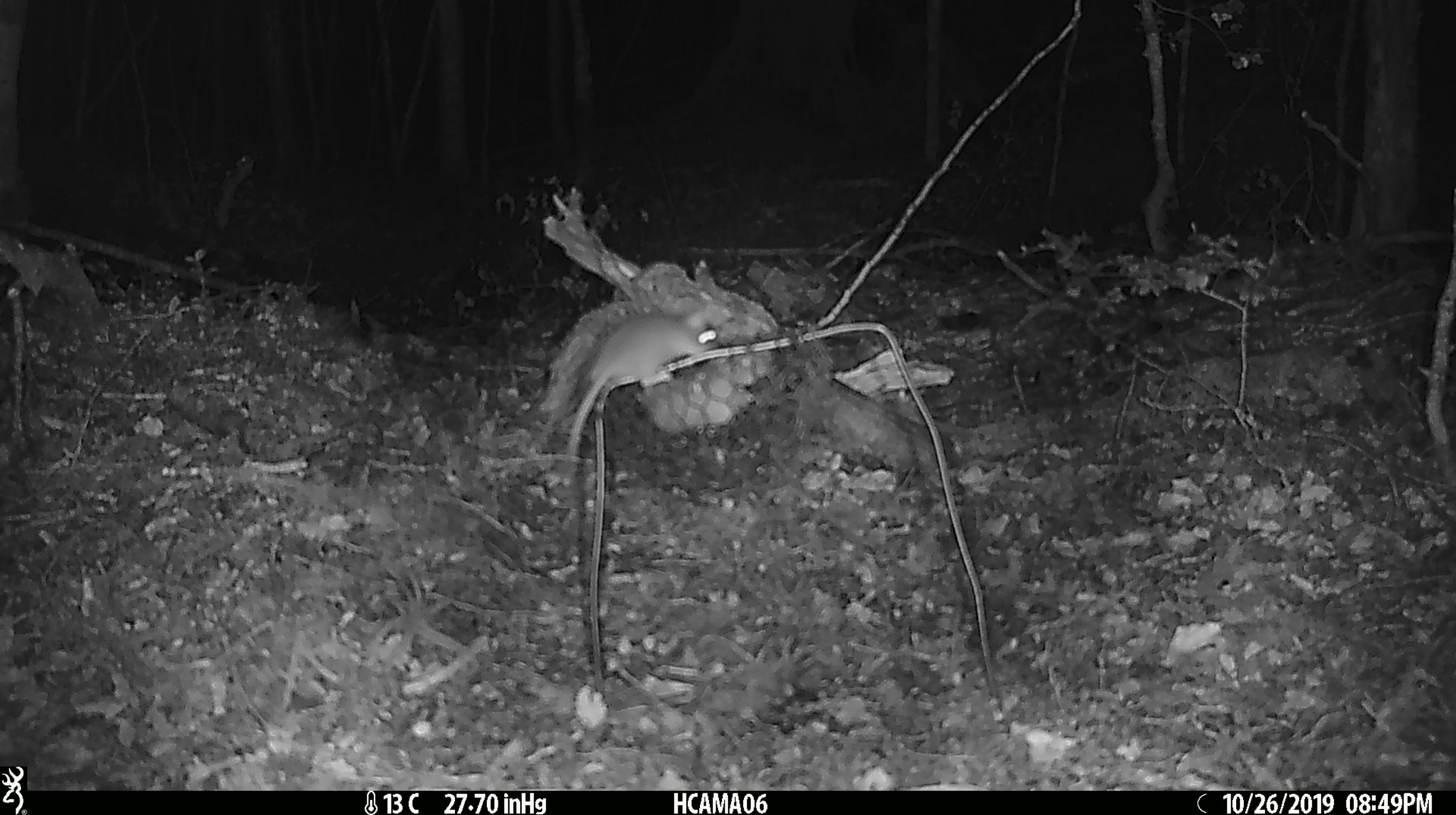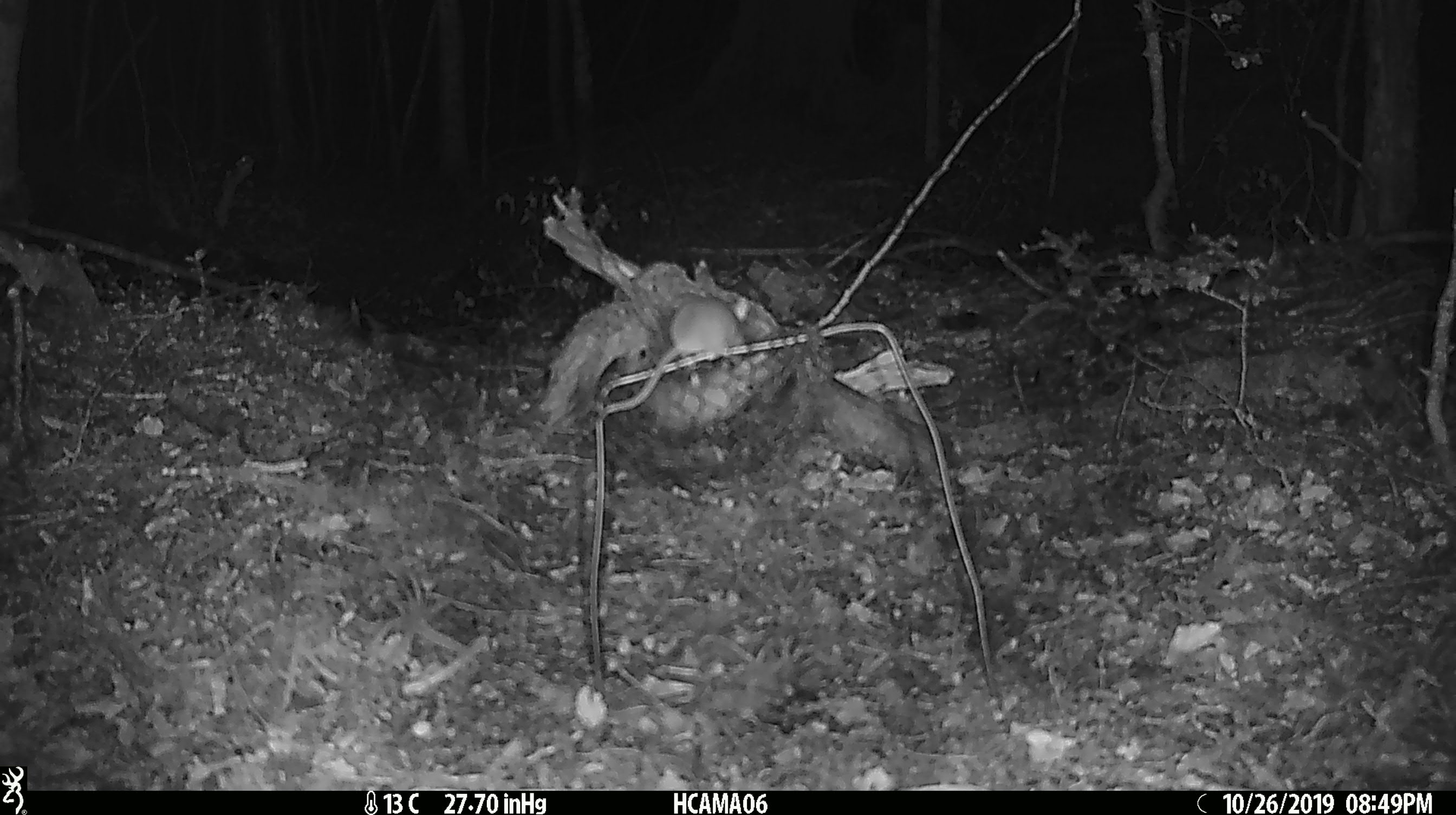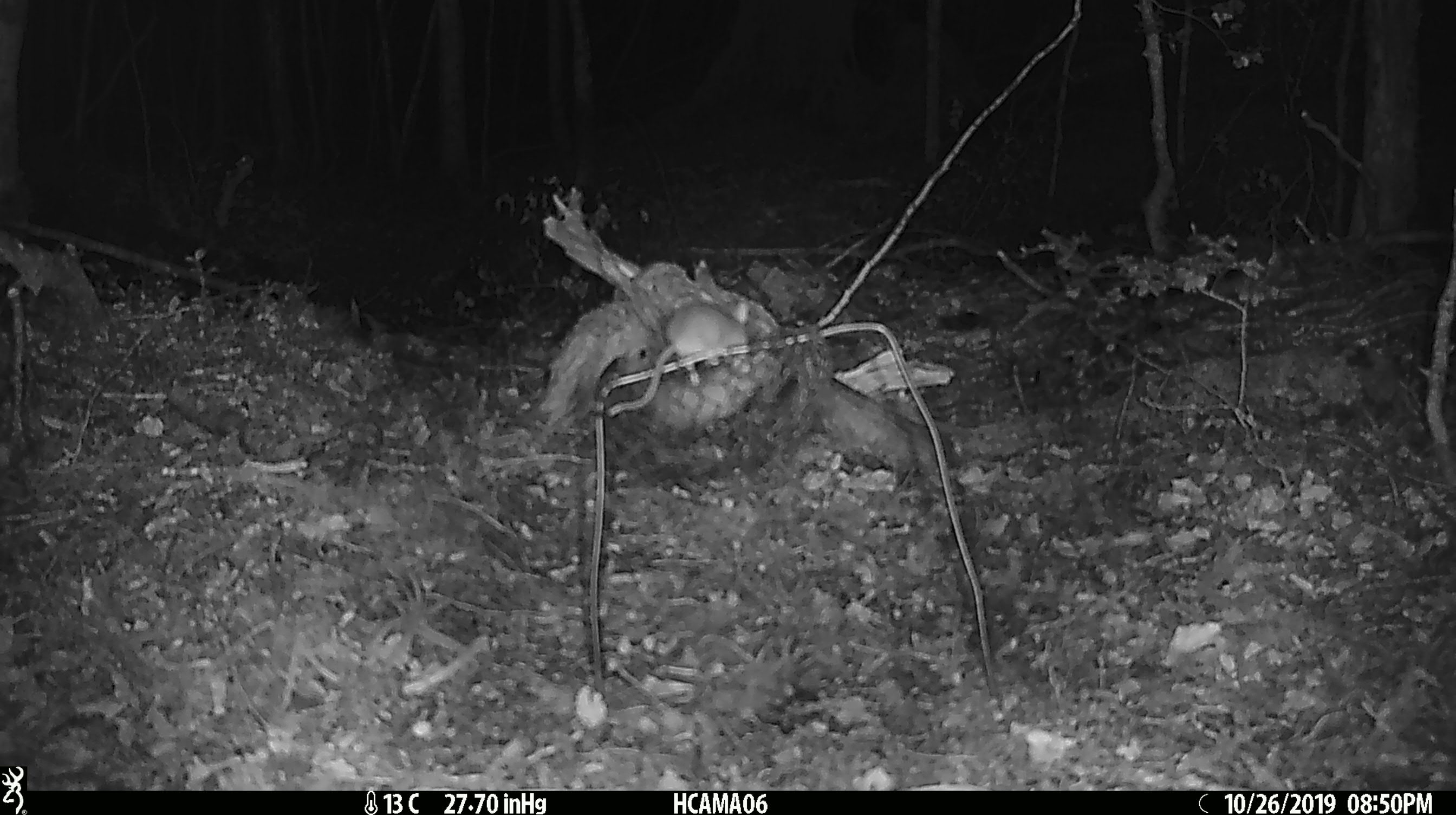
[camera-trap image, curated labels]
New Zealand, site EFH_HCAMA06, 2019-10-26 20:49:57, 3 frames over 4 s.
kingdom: Animalia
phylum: Chordata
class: Mammalia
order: Rodentia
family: Muridae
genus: Mus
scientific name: Mus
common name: mouse